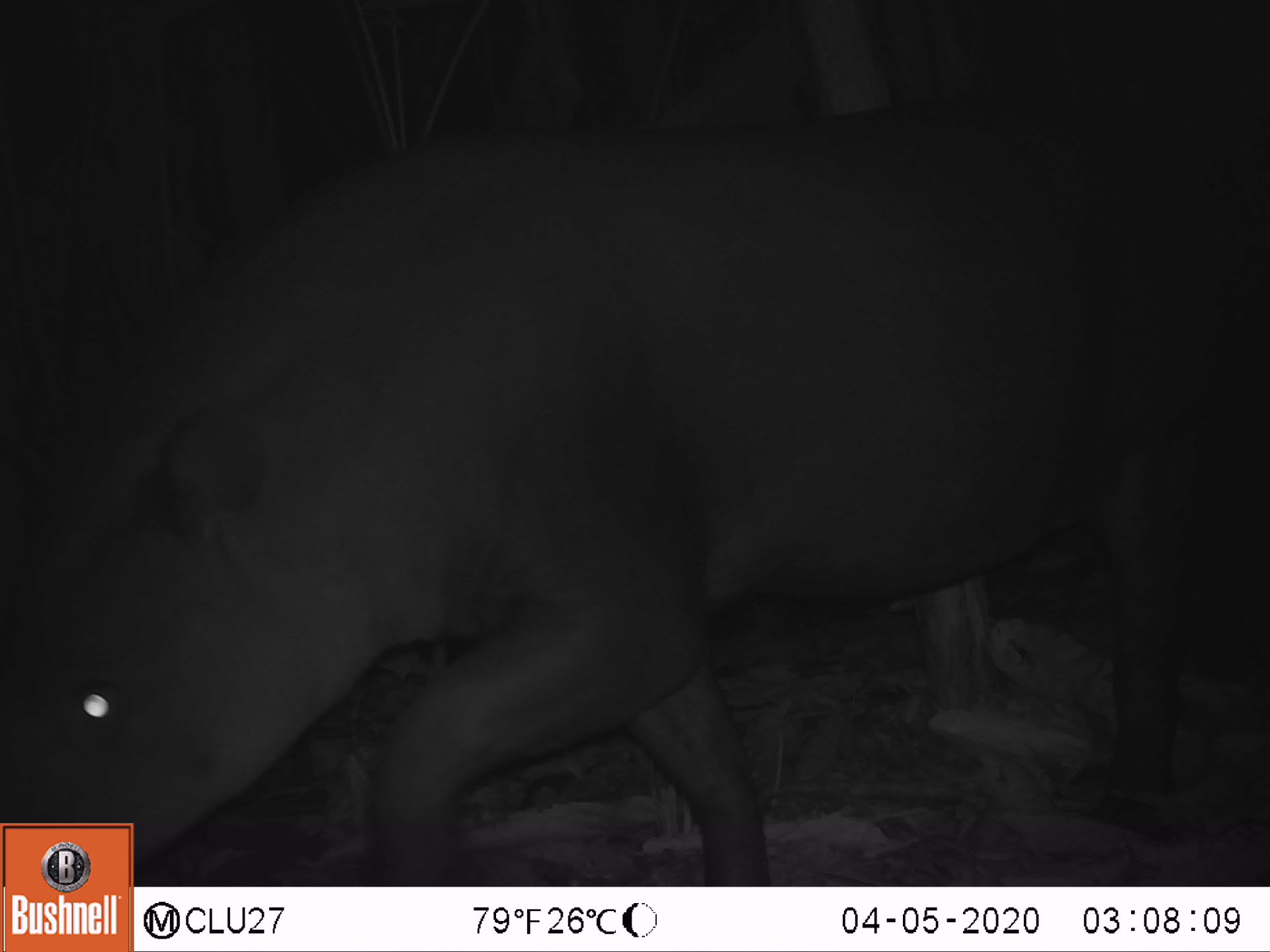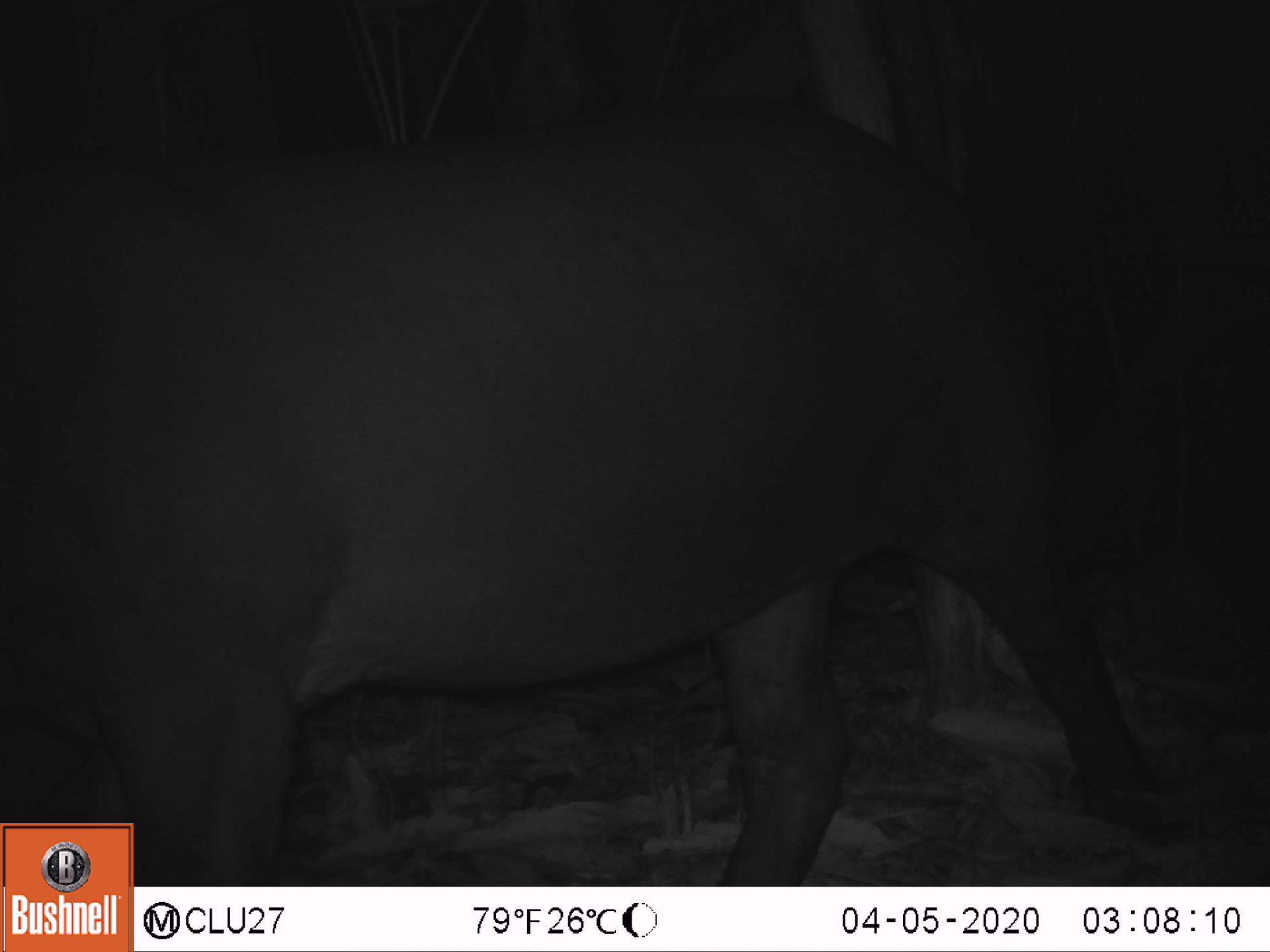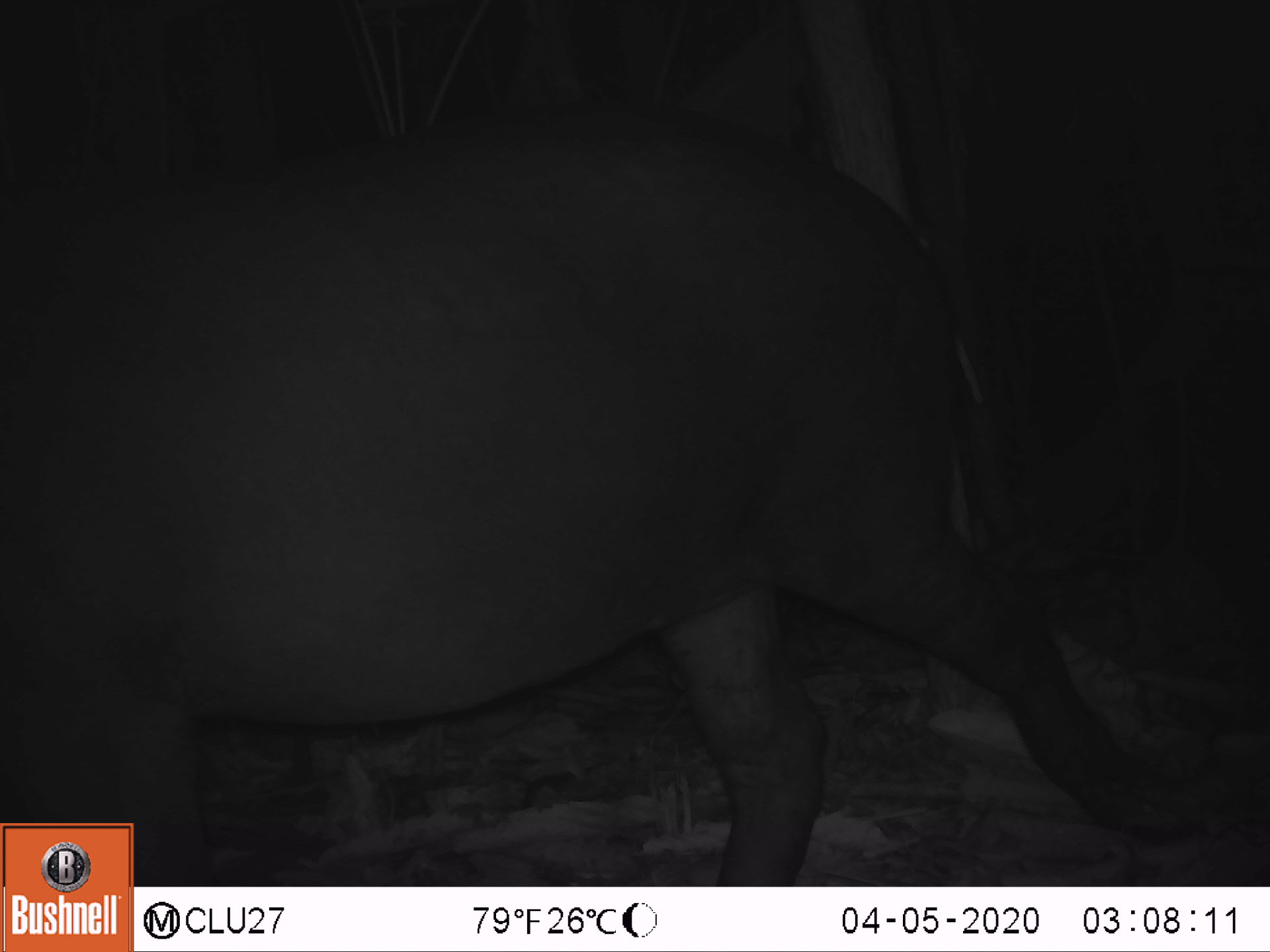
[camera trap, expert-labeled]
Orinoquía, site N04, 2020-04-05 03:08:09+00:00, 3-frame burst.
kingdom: Animalia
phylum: Chordata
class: Mammalia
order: Perissodactyla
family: Tapiridae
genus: Tapirus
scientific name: Tapirus terrestris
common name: lowland tapir